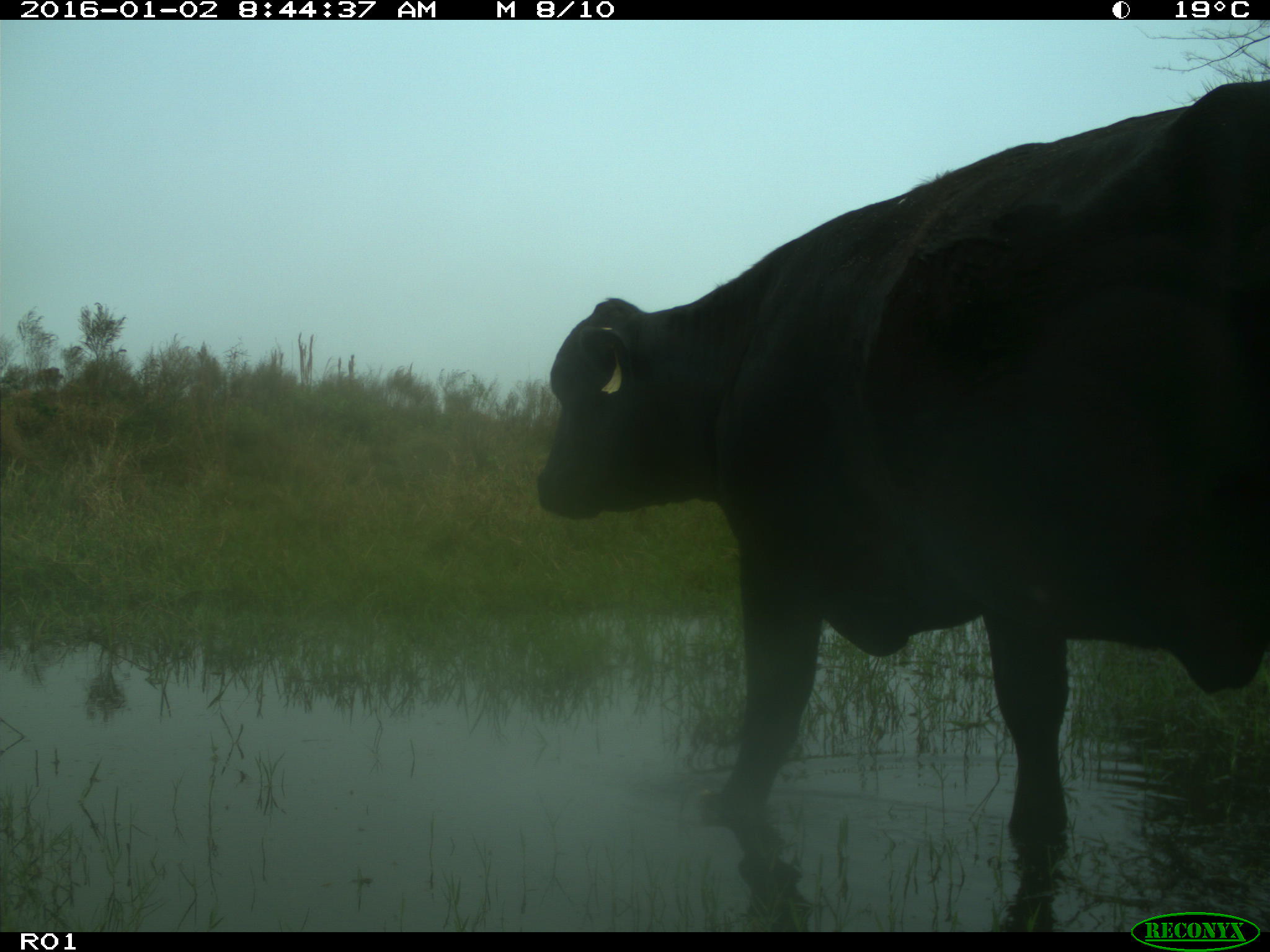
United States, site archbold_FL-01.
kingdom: Animalia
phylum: Chordata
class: Mammalia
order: Artiodactyla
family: Bovidae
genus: Bos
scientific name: Bos taurus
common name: domestic cow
Bos taurus (domestic cow).